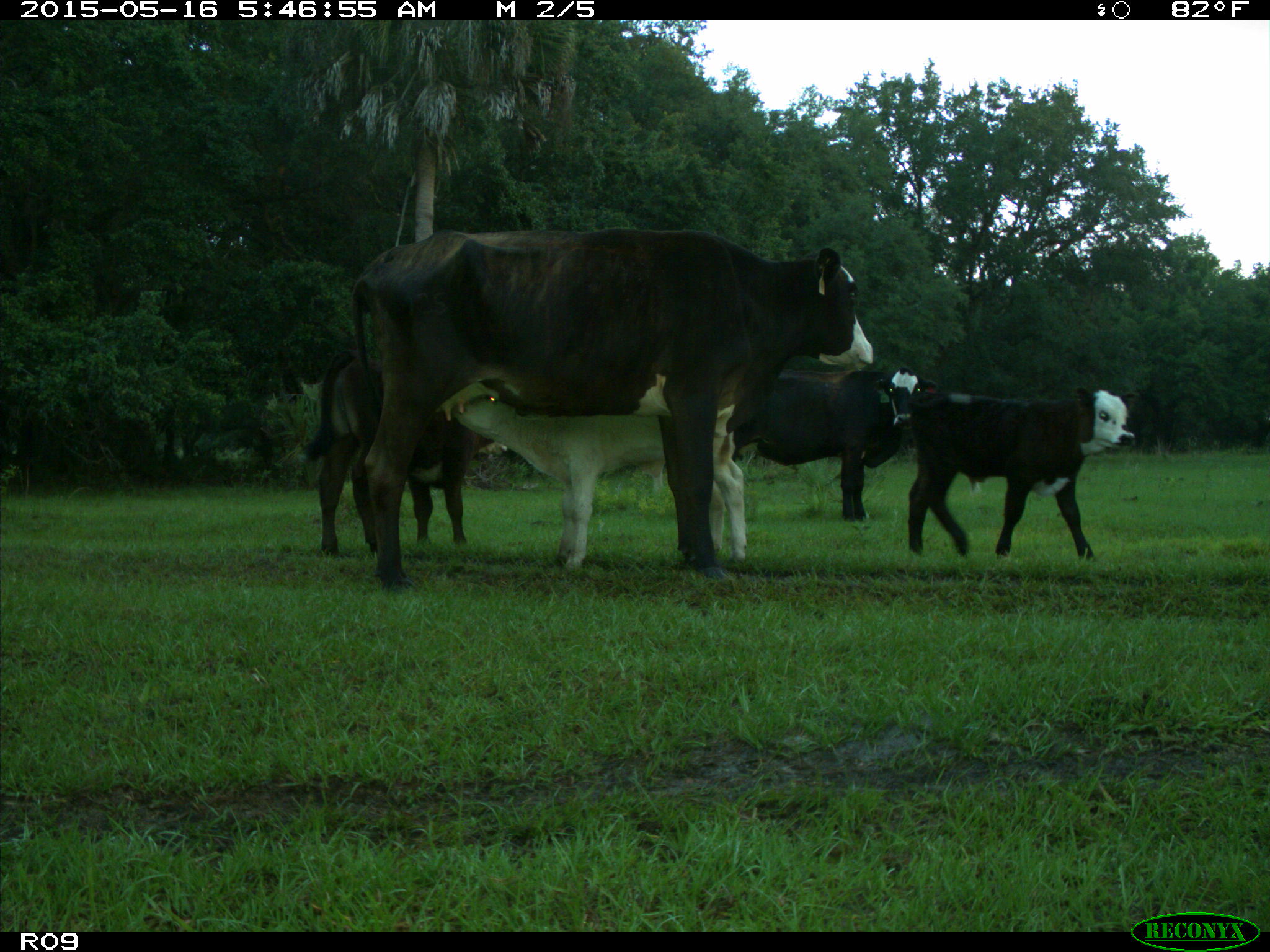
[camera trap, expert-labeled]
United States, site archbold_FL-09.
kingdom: Animalia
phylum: Chordata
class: Mammalia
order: Artiodactyla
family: Bovidae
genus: Bos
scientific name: Bos taurus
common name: domestic cow